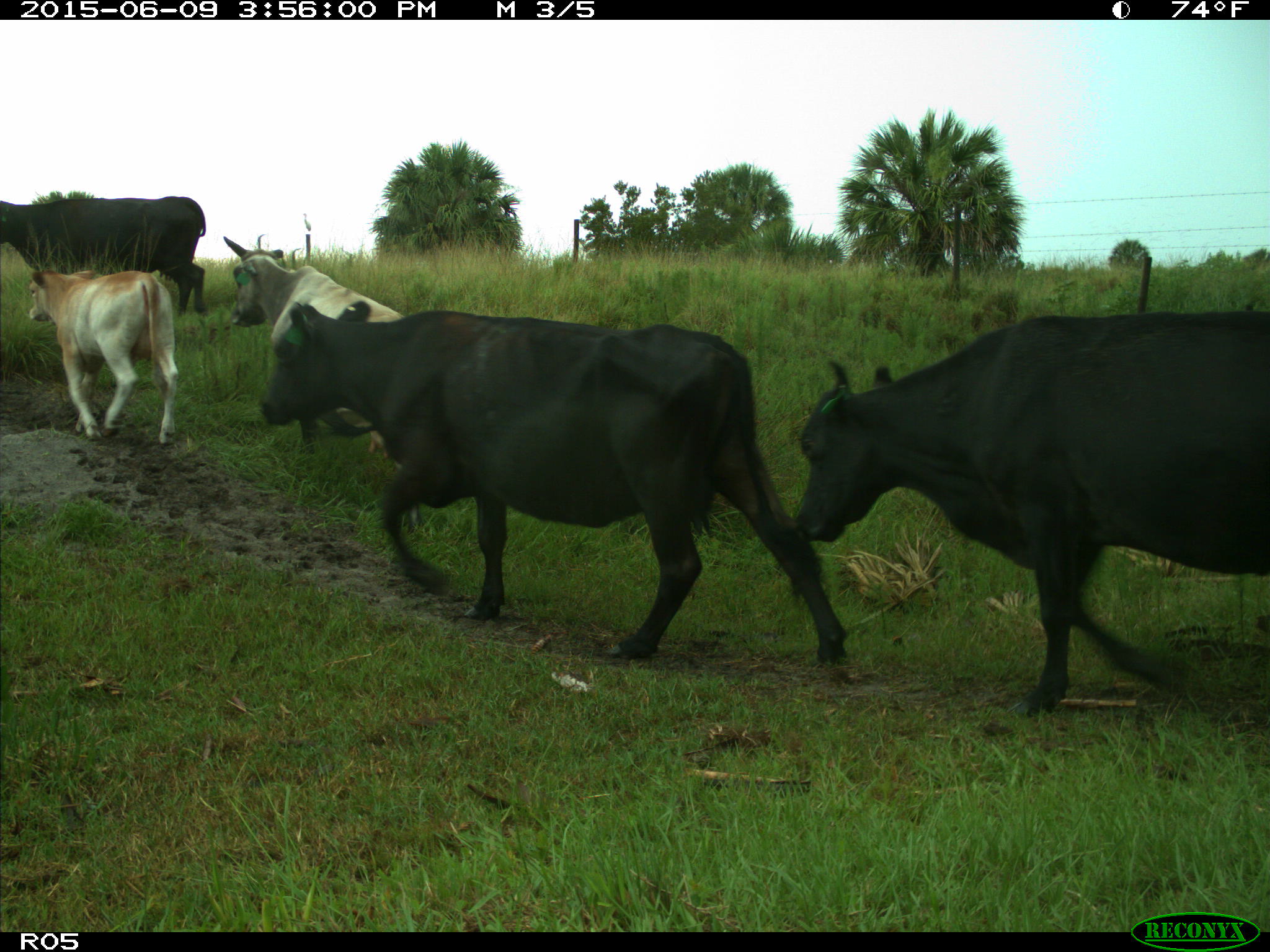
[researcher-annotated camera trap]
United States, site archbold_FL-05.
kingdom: Animalia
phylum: Chordata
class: Mammalia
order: Artiodactyla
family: Bovidae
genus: Bos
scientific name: Bos taurus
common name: domestic cow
Bos taurus (domestic cow).